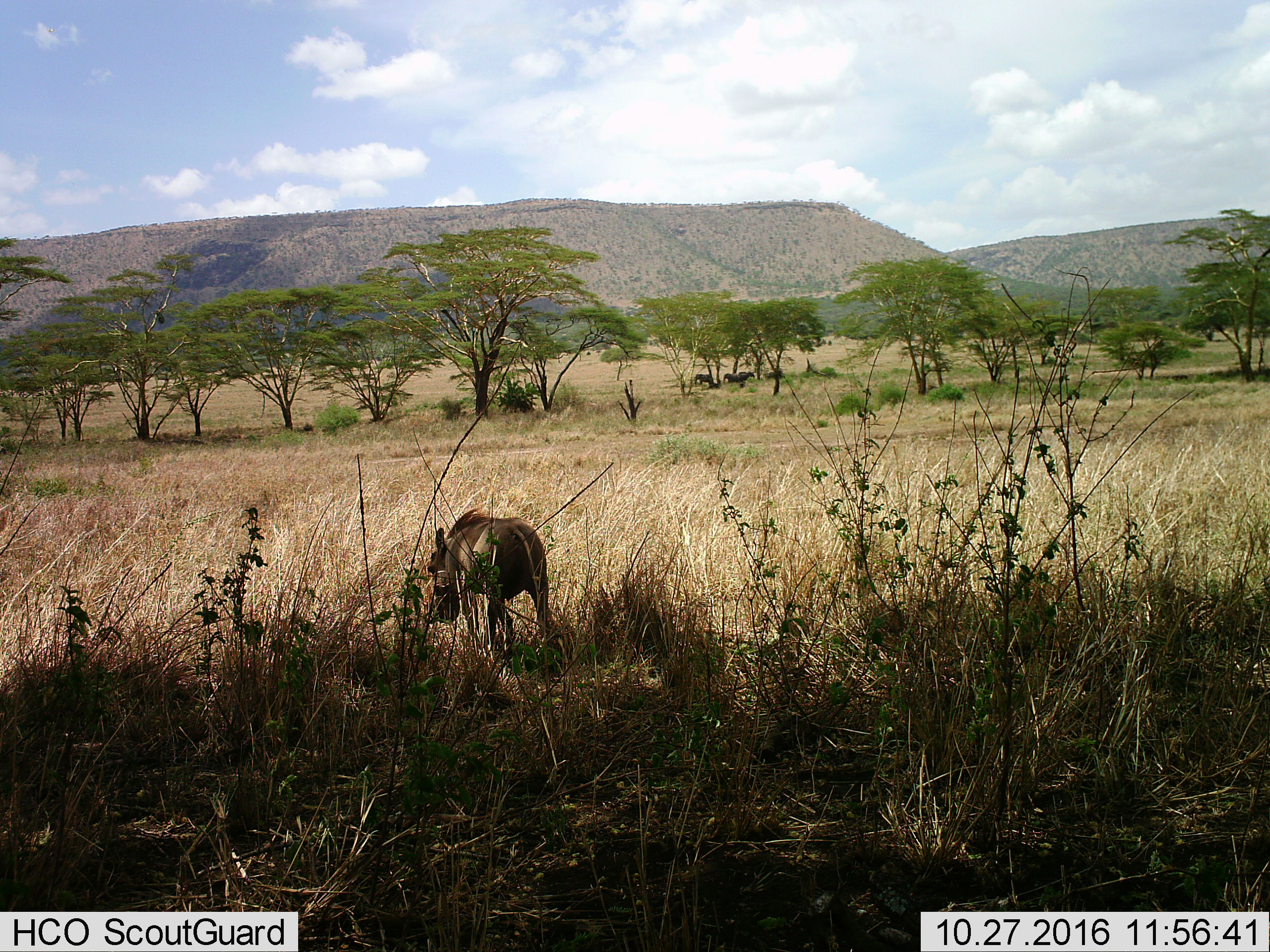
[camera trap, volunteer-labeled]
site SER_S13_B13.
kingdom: Animalia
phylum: Chordata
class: Mammalia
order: Proboscidea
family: Elephantidae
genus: Loxodonta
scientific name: Loxodonta africana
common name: african bush elephant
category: elephant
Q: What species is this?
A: Elephant (african bush elephant) (Loxodonta africana).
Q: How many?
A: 4.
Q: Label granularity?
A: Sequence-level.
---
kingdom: Animalia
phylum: Chordata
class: Mammalia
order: Artiodactyla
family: Suidae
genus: Phacochoerus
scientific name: Phacochoerus africanus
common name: warthog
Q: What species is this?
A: Warthog (Phacochoerus africanus).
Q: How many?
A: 1.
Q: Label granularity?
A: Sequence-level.